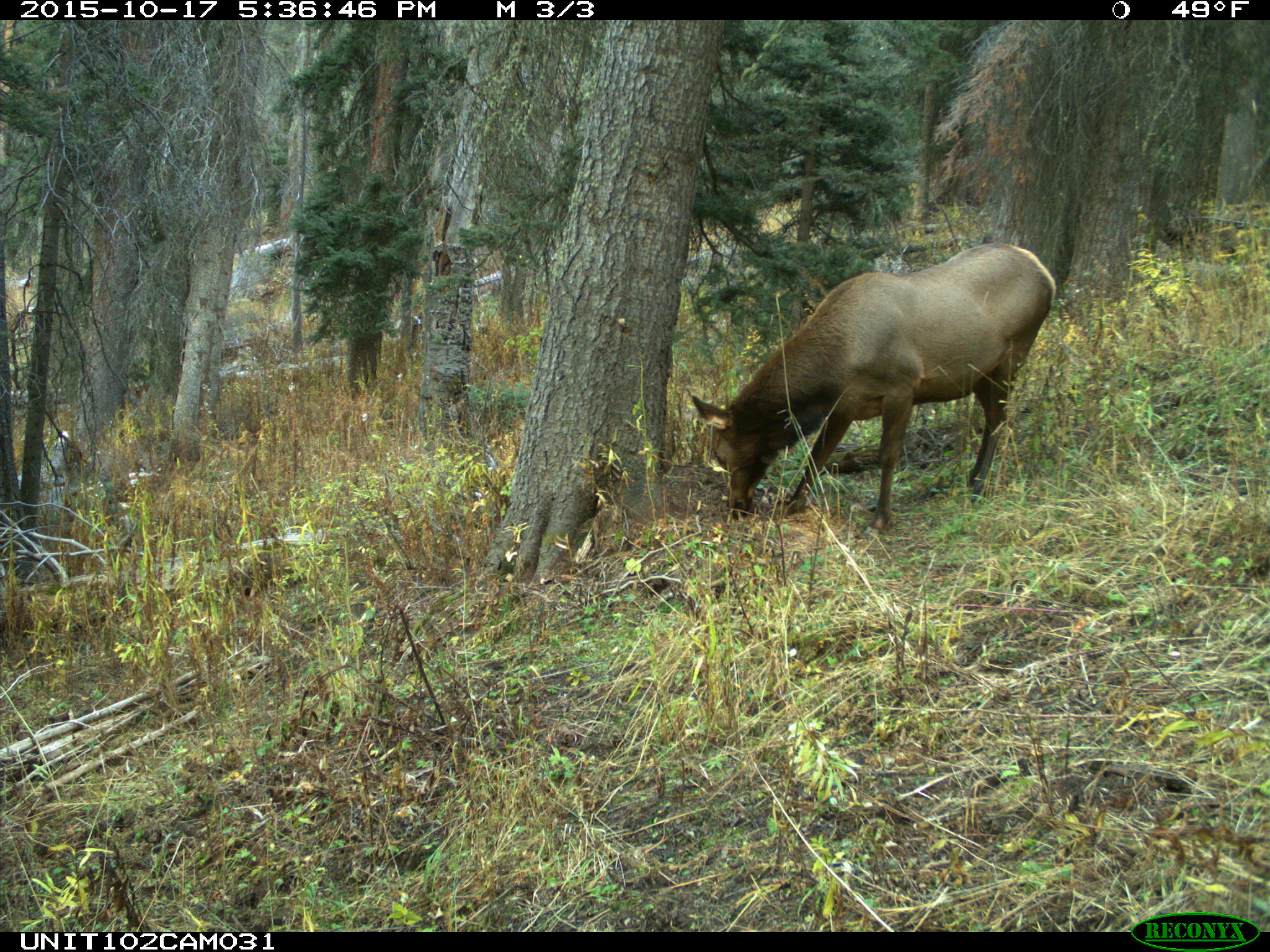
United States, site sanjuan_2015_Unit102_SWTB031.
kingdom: Animalia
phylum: Chordata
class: Mammalia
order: Artiodactyla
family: Cervidae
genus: Cervus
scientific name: Cervus elaphus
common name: red deer